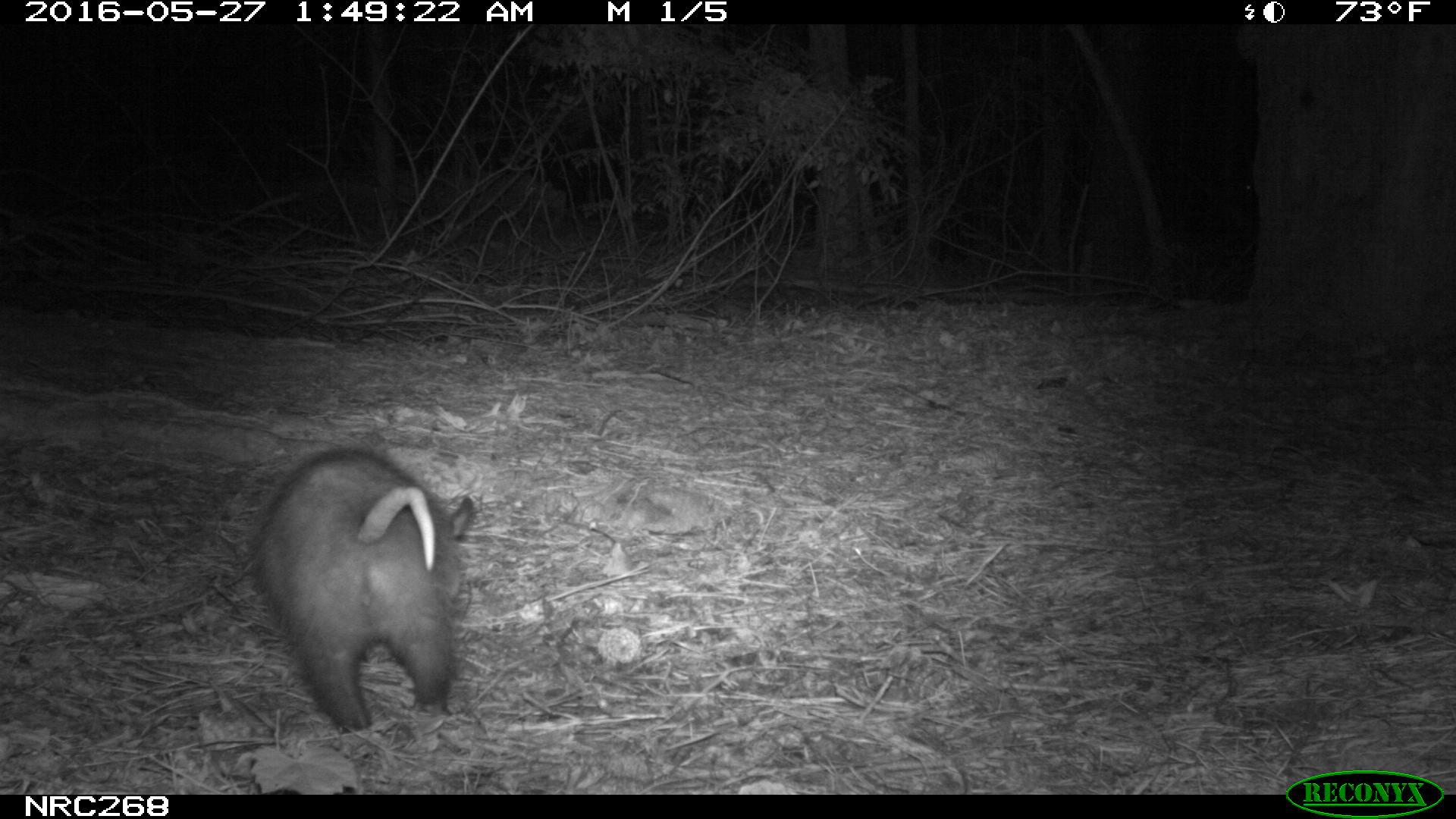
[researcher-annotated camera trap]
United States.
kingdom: Animalia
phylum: Chordata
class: Mammalia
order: Didelphimorphia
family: Didelphidae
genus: Didelphis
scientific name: Didelphis virginiana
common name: virginia opossum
Virginia Opossum (Didelphis virginiana).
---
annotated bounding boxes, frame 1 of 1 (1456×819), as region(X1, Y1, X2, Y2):
Virginia Opossum: region(244, 440, 477, 742)